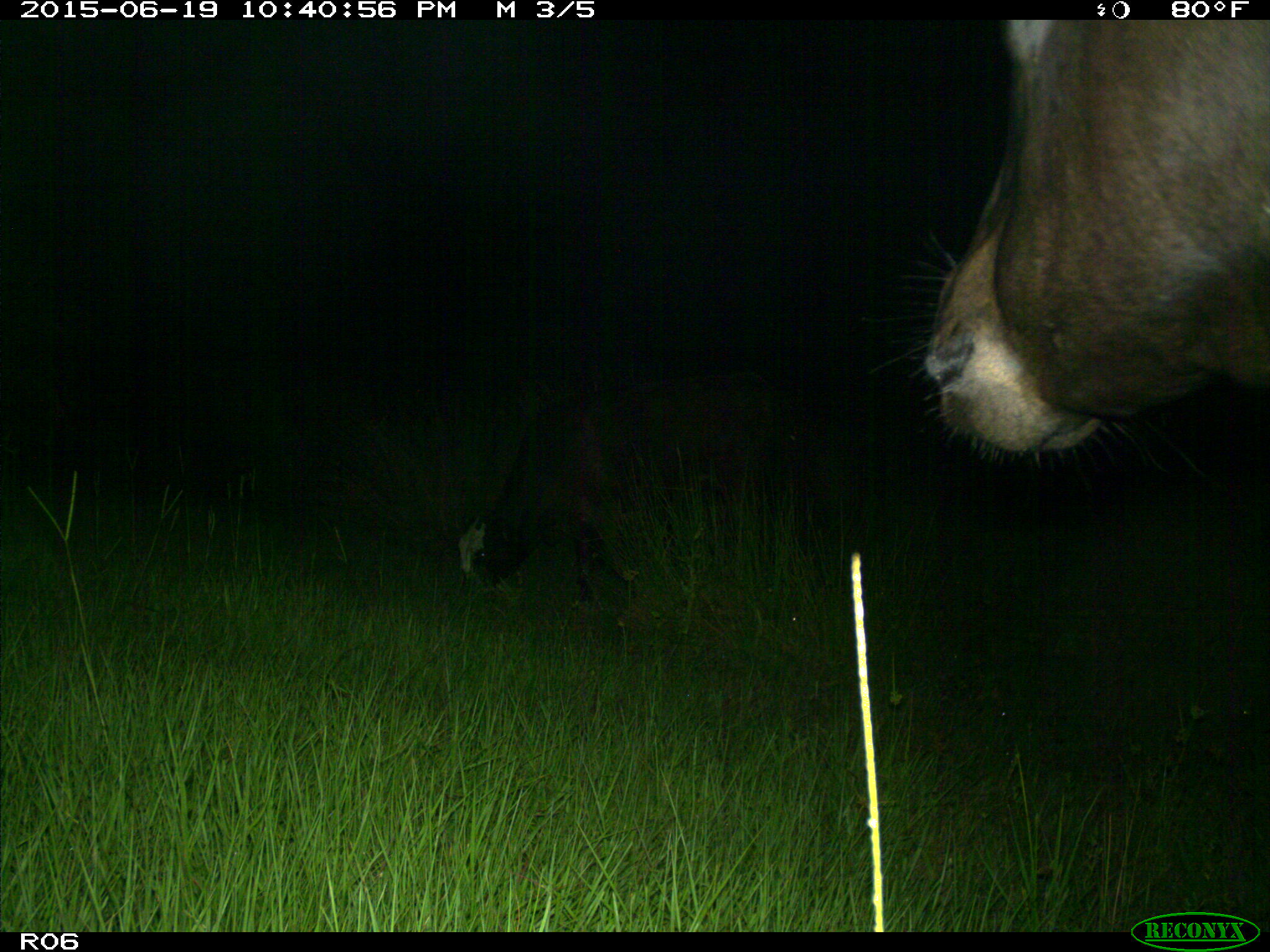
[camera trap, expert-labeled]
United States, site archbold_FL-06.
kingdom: Animalia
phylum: Chordata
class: Mammalia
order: Artiodactyla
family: Bovidae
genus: Bos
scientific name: Bos taurus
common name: domestic cow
Bos taurus (domestic cow).